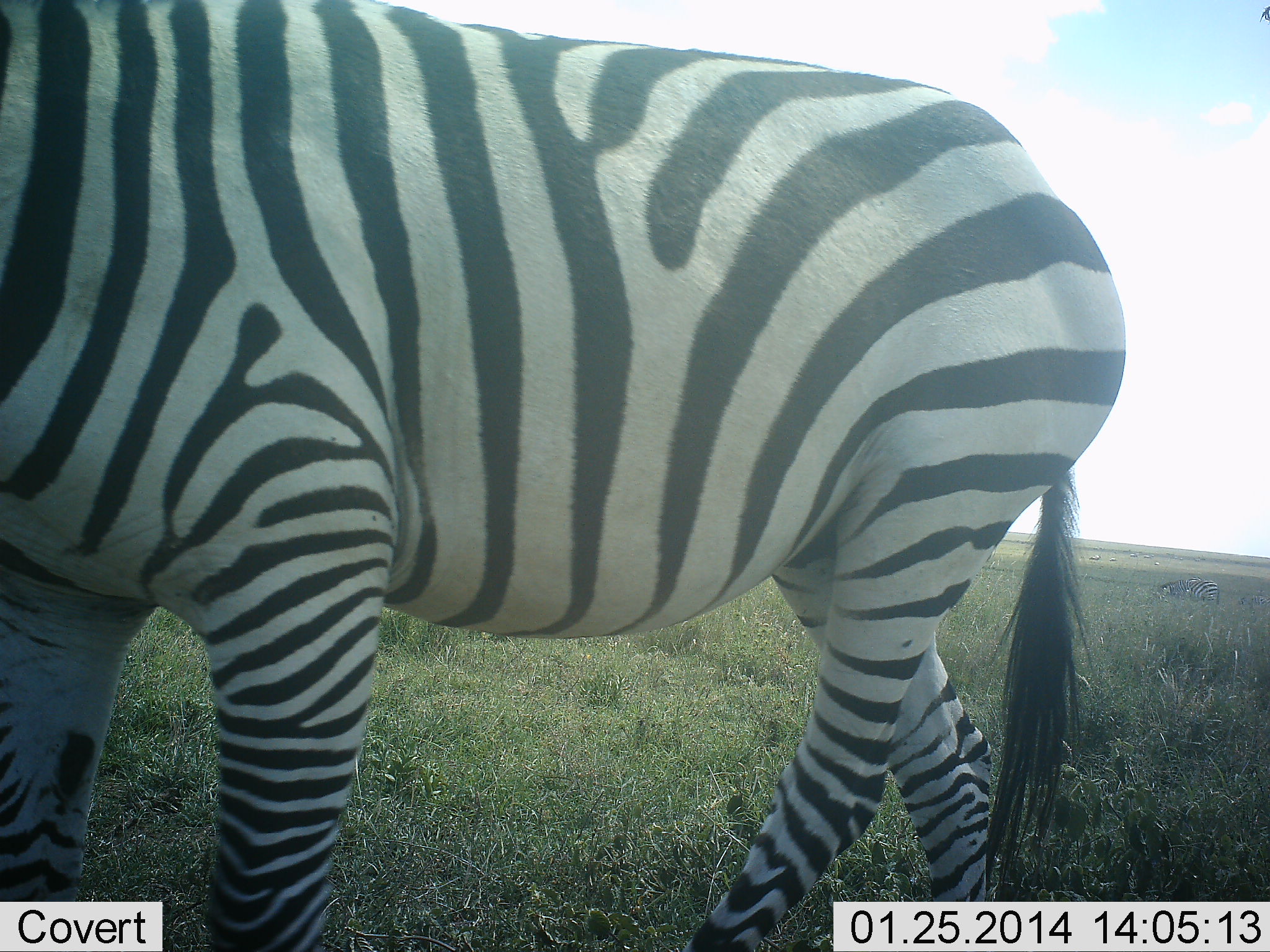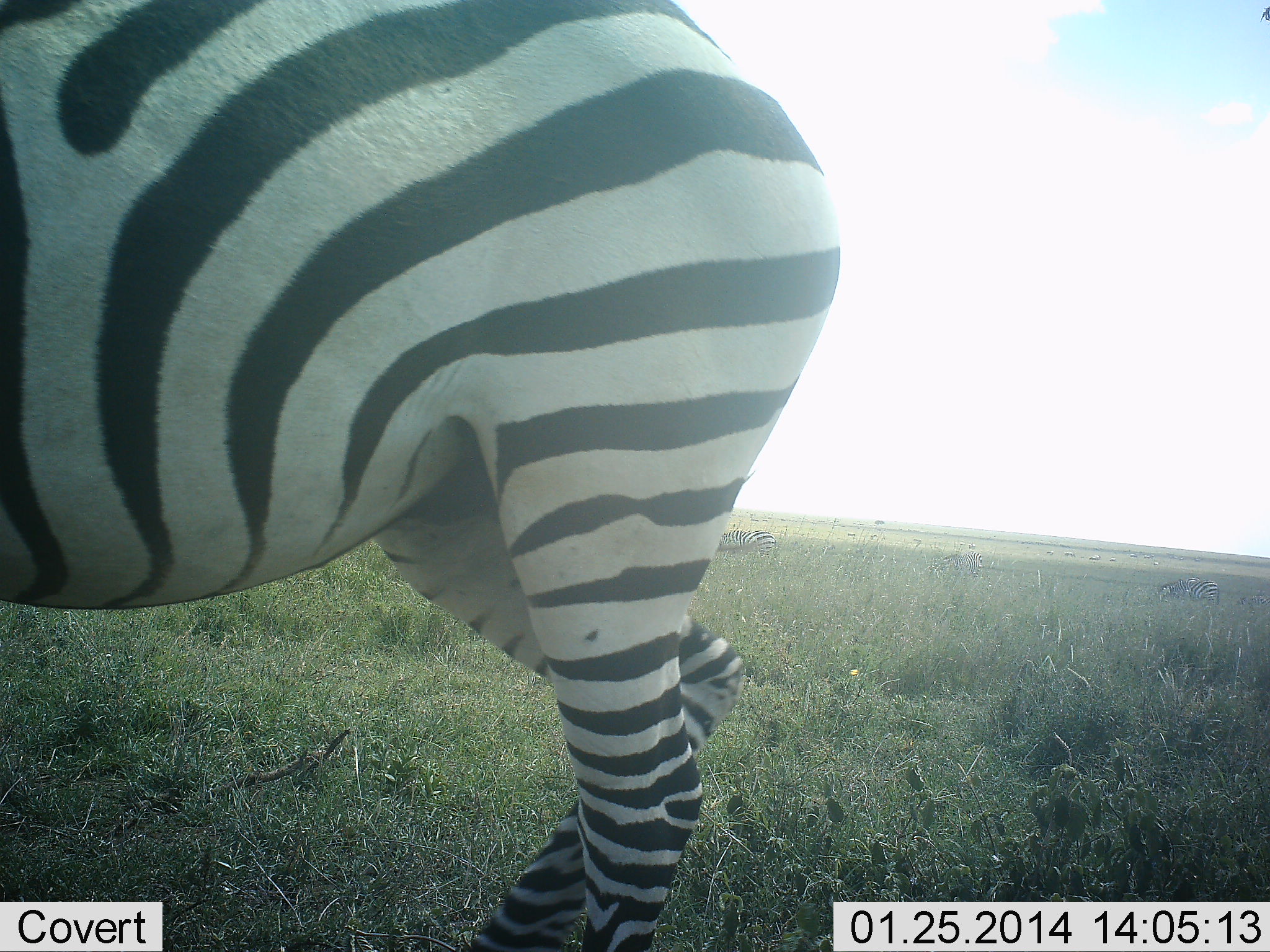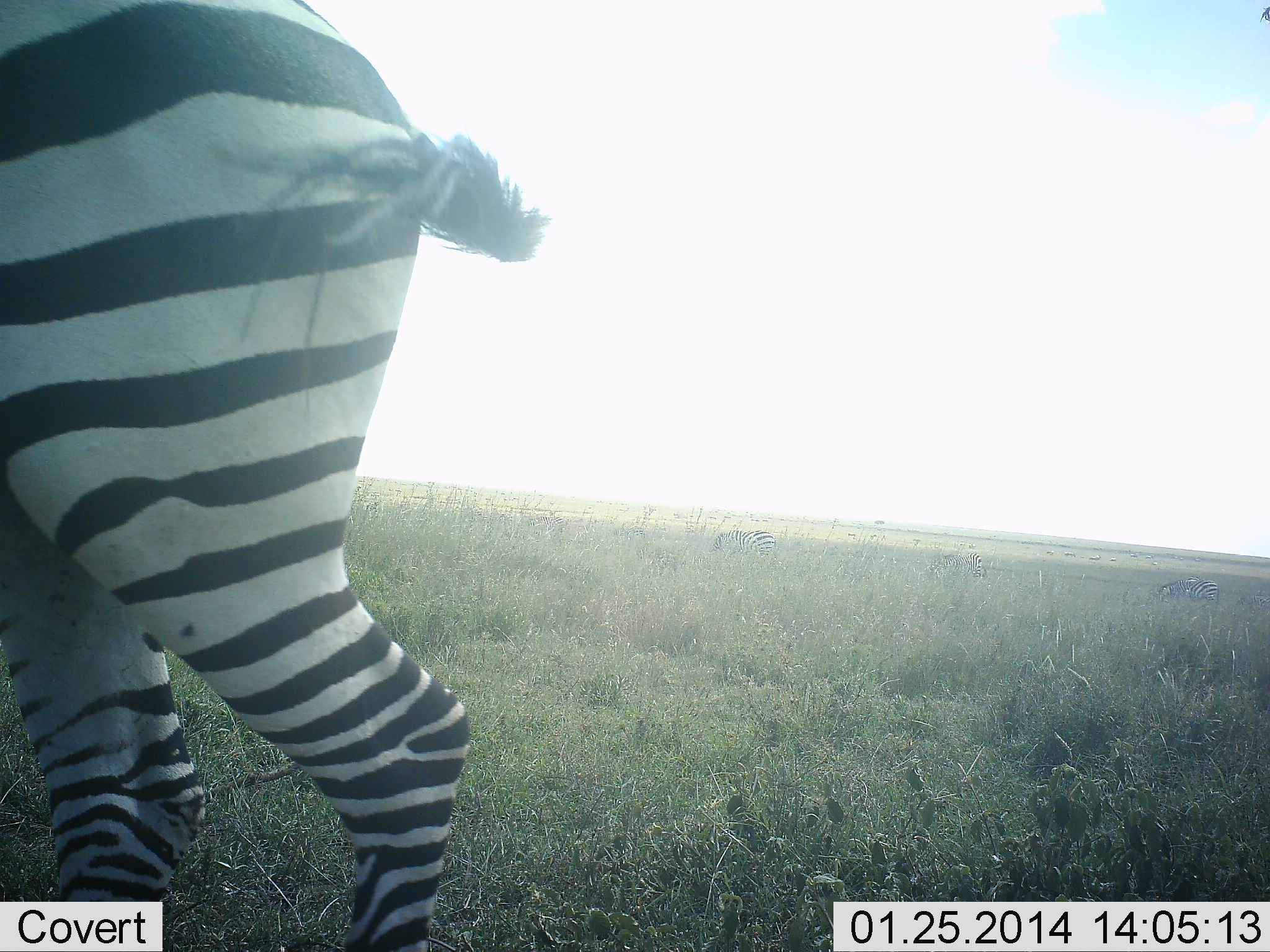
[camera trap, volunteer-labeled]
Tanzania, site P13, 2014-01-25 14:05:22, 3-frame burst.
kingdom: Animalia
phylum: Chordata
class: Mammalia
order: Perissodactyla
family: Equidae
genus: Equus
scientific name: Equus quagga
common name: plains zebra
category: zebra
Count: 2.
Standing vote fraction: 45%.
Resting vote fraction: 9%.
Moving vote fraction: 82%.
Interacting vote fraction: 0%.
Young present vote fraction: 0%.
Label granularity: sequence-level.